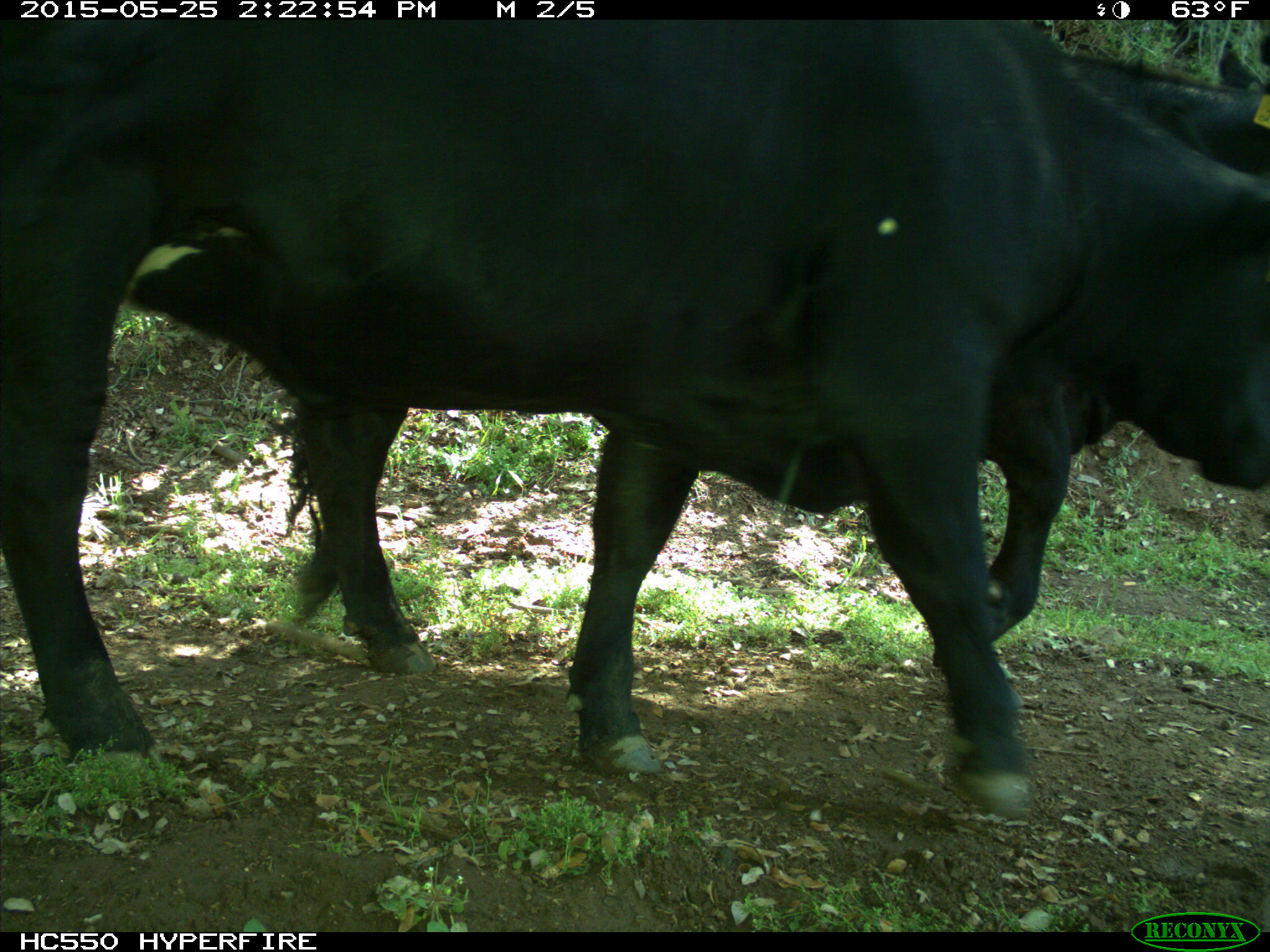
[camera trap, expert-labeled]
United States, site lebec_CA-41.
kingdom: Animalia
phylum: Chordata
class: Mammalia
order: Artiodactyla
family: Bovidae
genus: Bos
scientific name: Bos taurus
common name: domestic cow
Bos taurus (domestic cow).